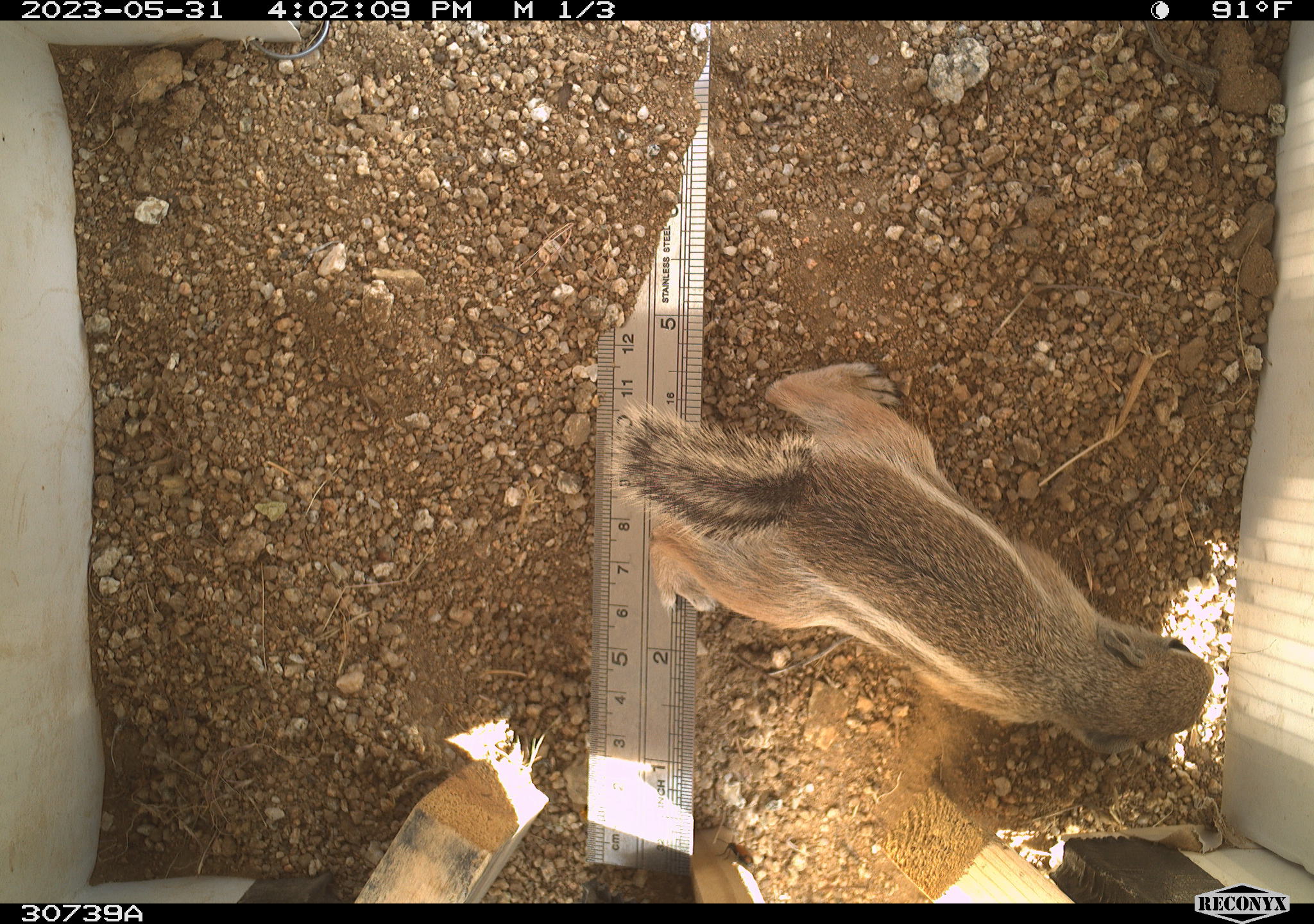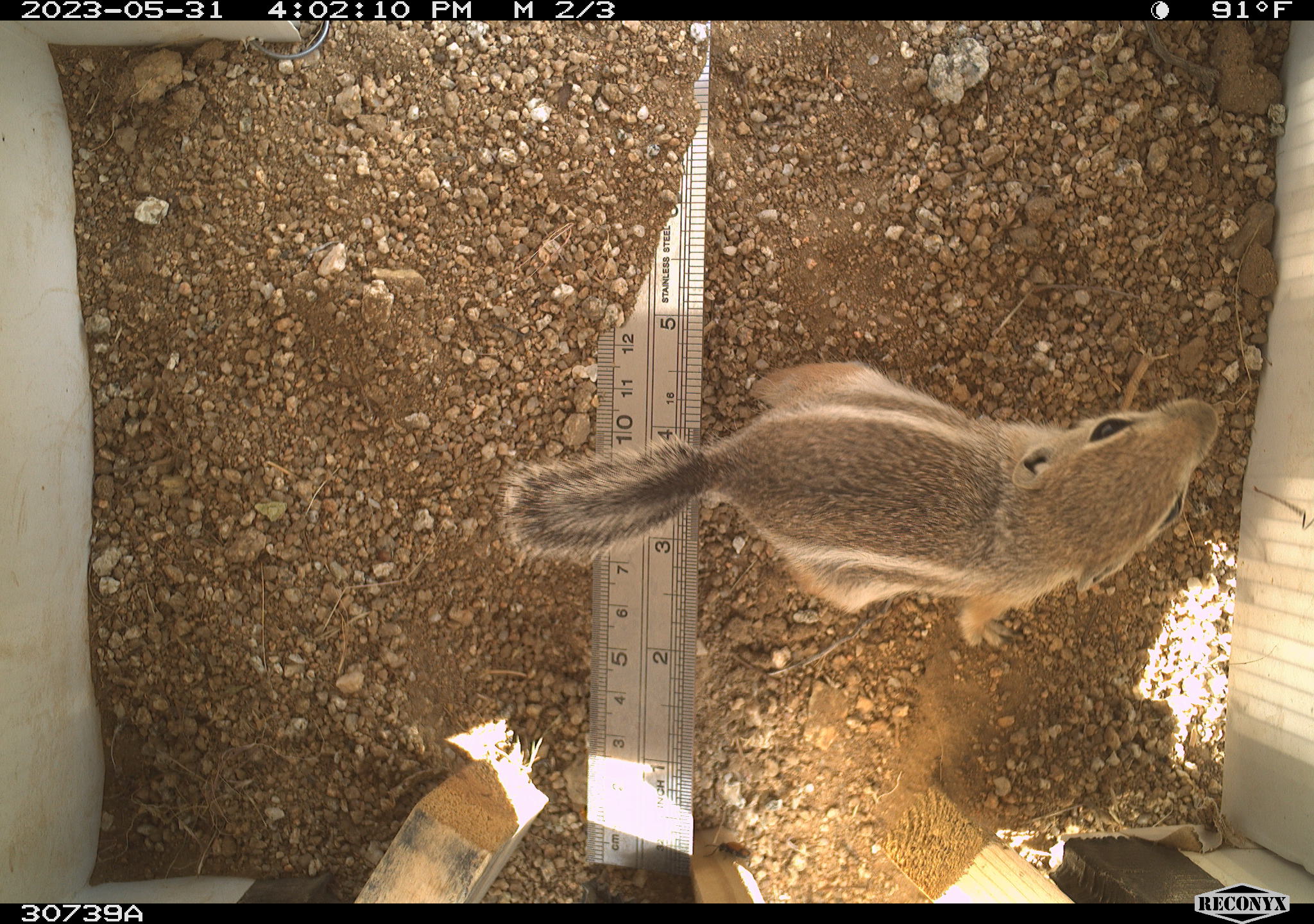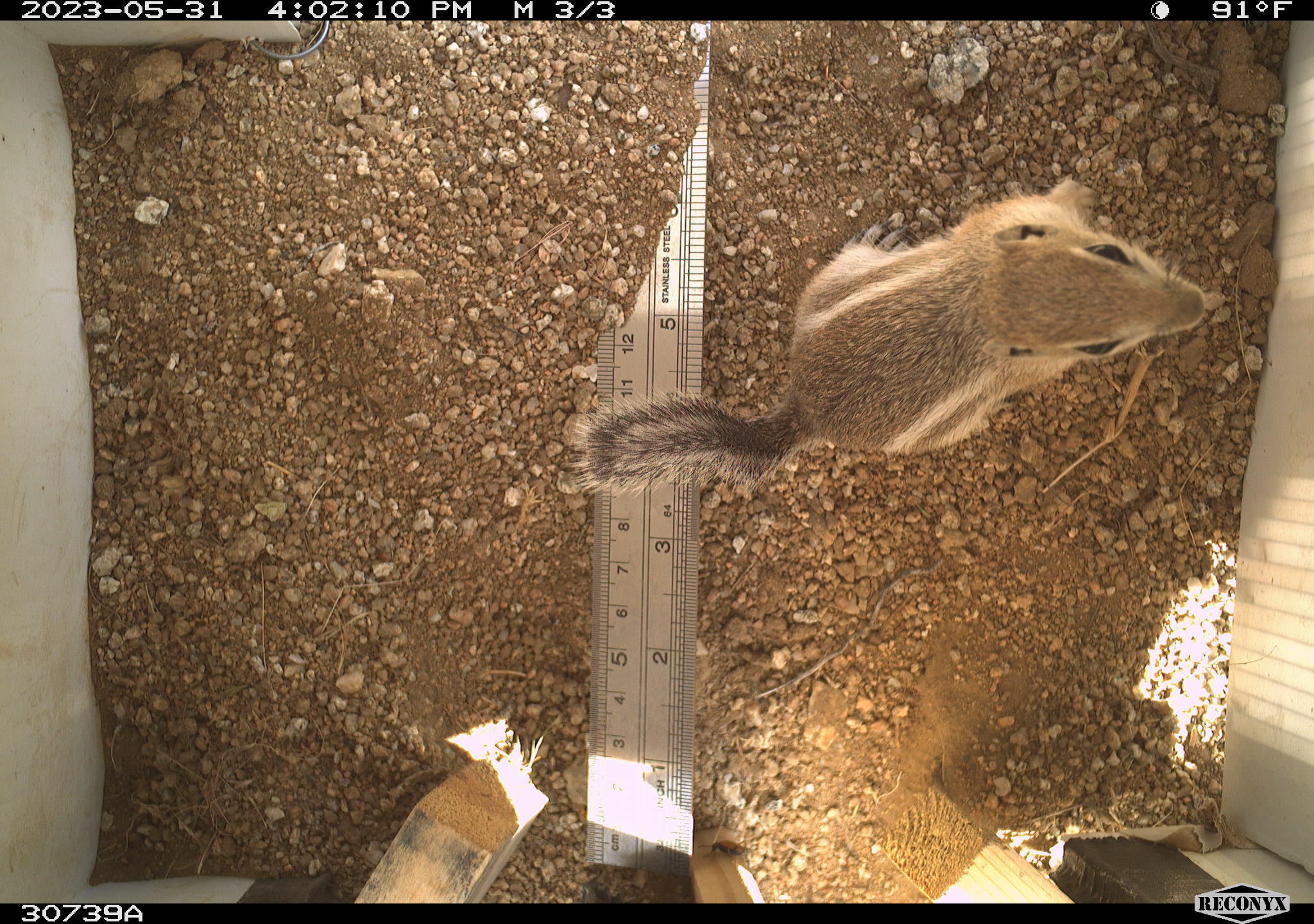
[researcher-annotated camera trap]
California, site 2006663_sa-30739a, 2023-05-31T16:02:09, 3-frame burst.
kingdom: Animalia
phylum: Chordata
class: Mammalia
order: Rodentia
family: Sciuridae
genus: Ammospermophilus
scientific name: Ammospermophilus leucurus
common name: white-tailed antelope squirrel